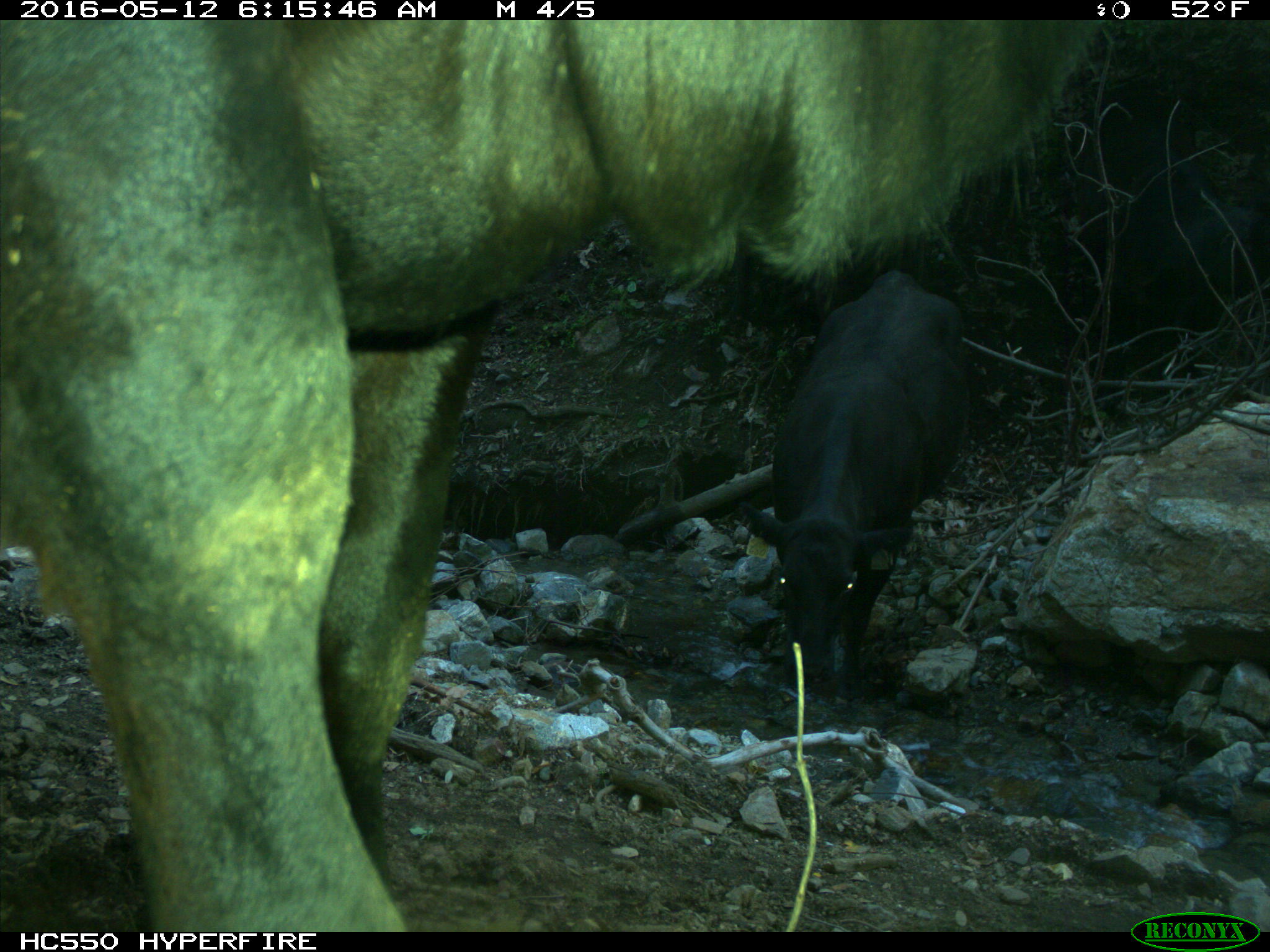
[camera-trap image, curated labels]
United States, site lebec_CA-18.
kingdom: Animalia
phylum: Chordata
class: Mammalia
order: Artiodactyla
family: Bovidae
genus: Bos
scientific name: Bos taurus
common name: domestic cow